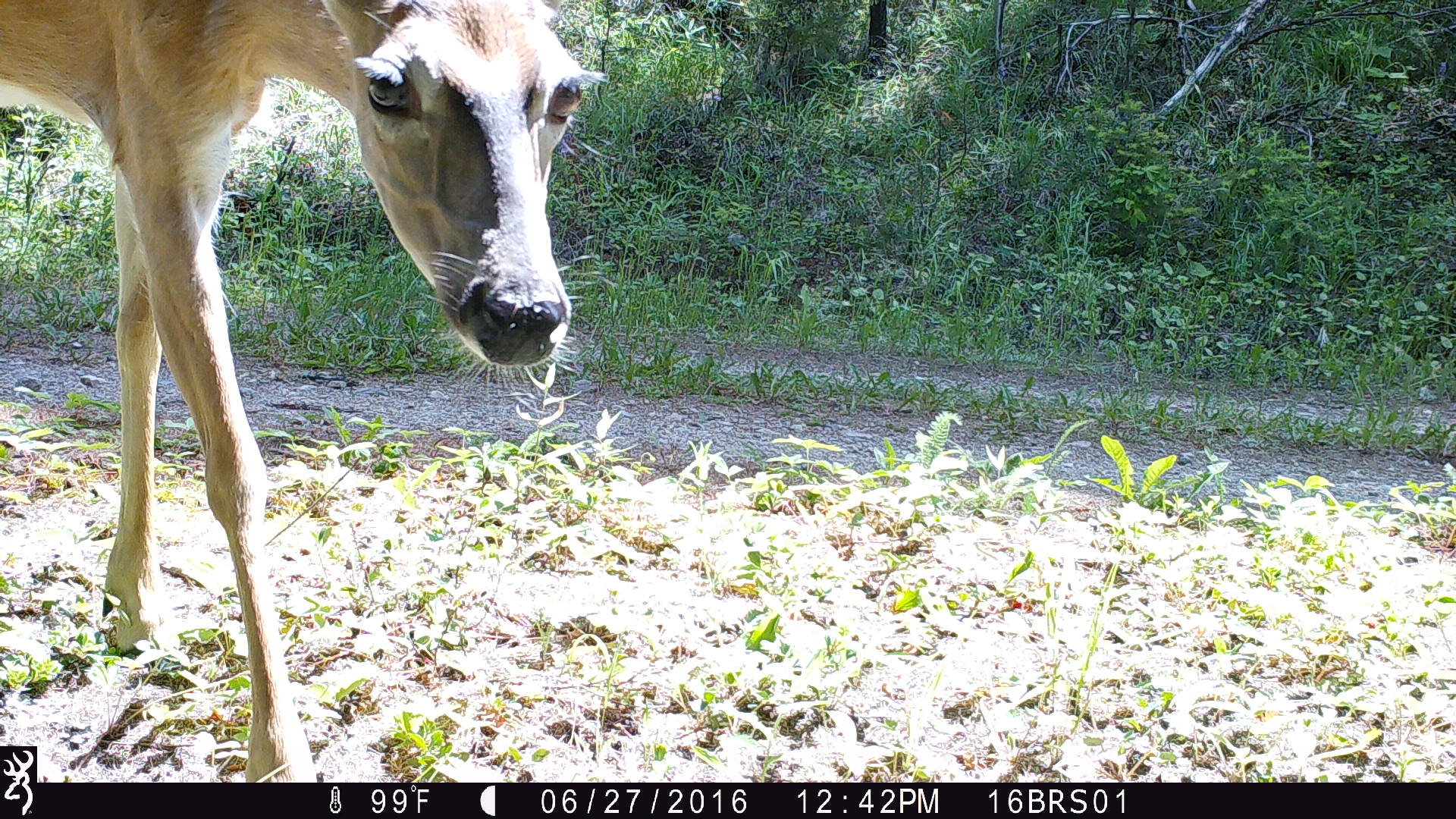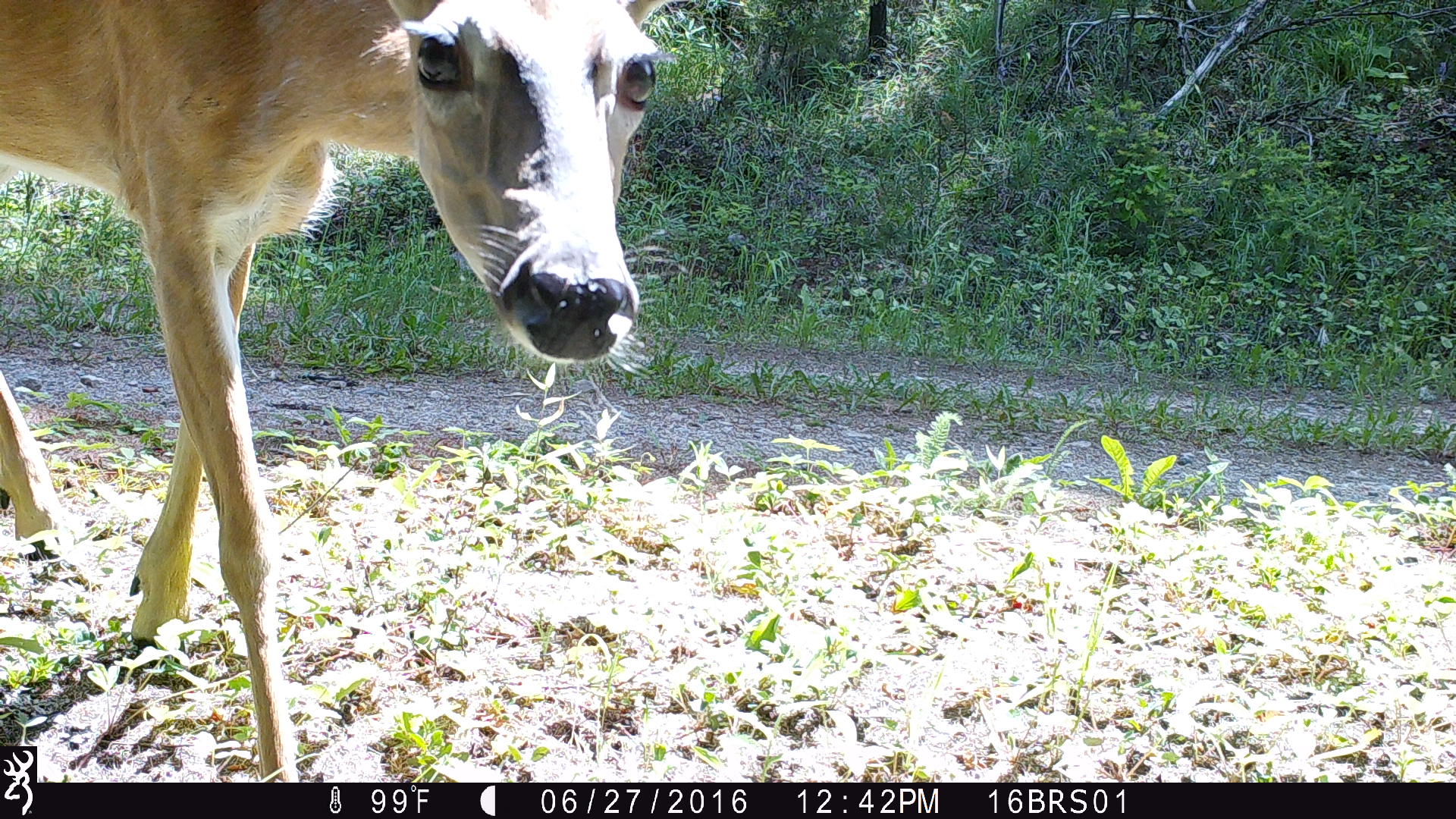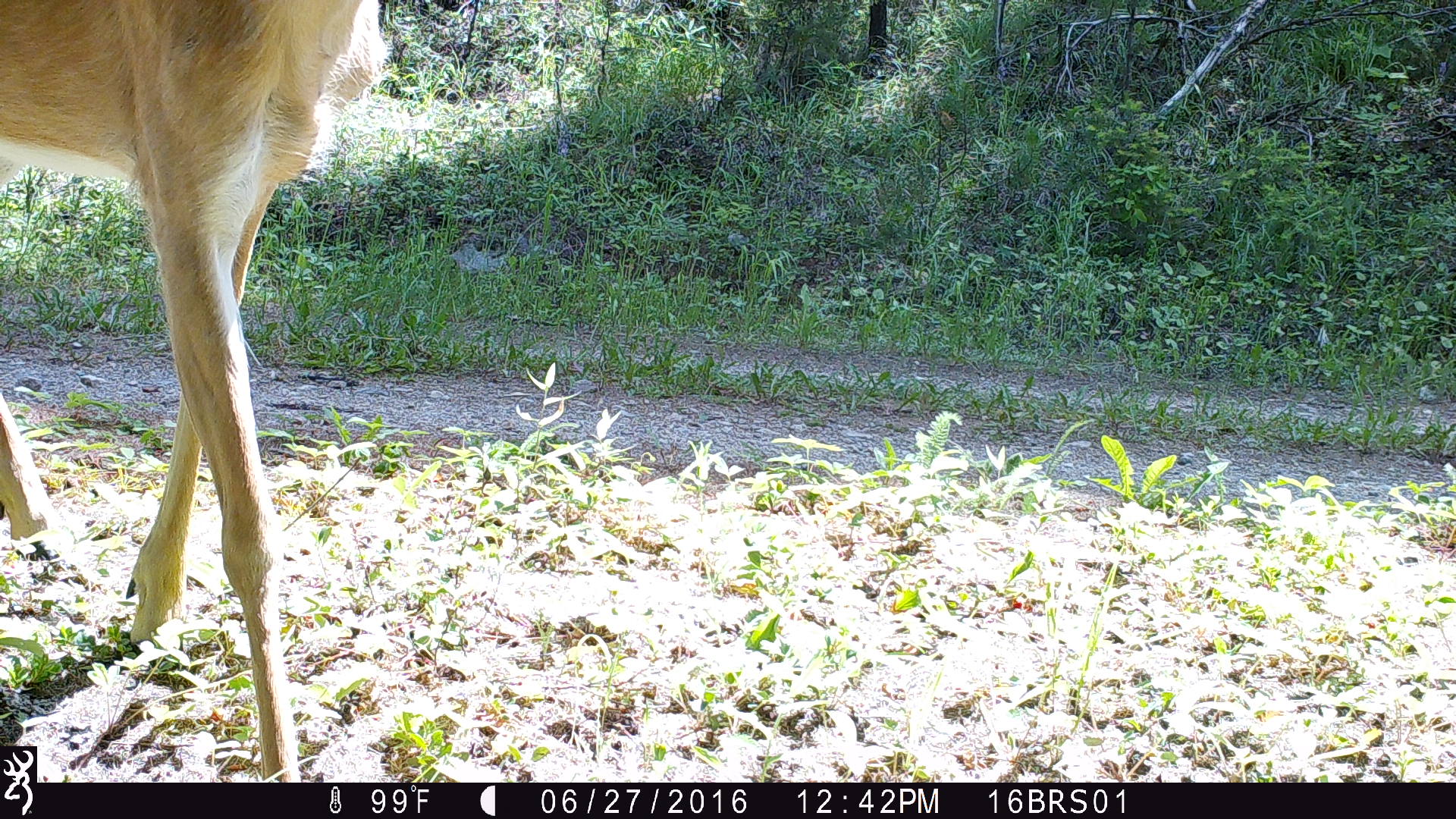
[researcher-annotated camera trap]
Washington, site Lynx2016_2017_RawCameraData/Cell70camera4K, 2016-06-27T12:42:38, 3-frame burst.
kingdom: Animalia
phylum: Chordata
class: Mammalia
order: Artiodactyla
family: Cervidae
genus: Odocoileus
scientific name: Odocoileus virginianus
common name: white-tailed deer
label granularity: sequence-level